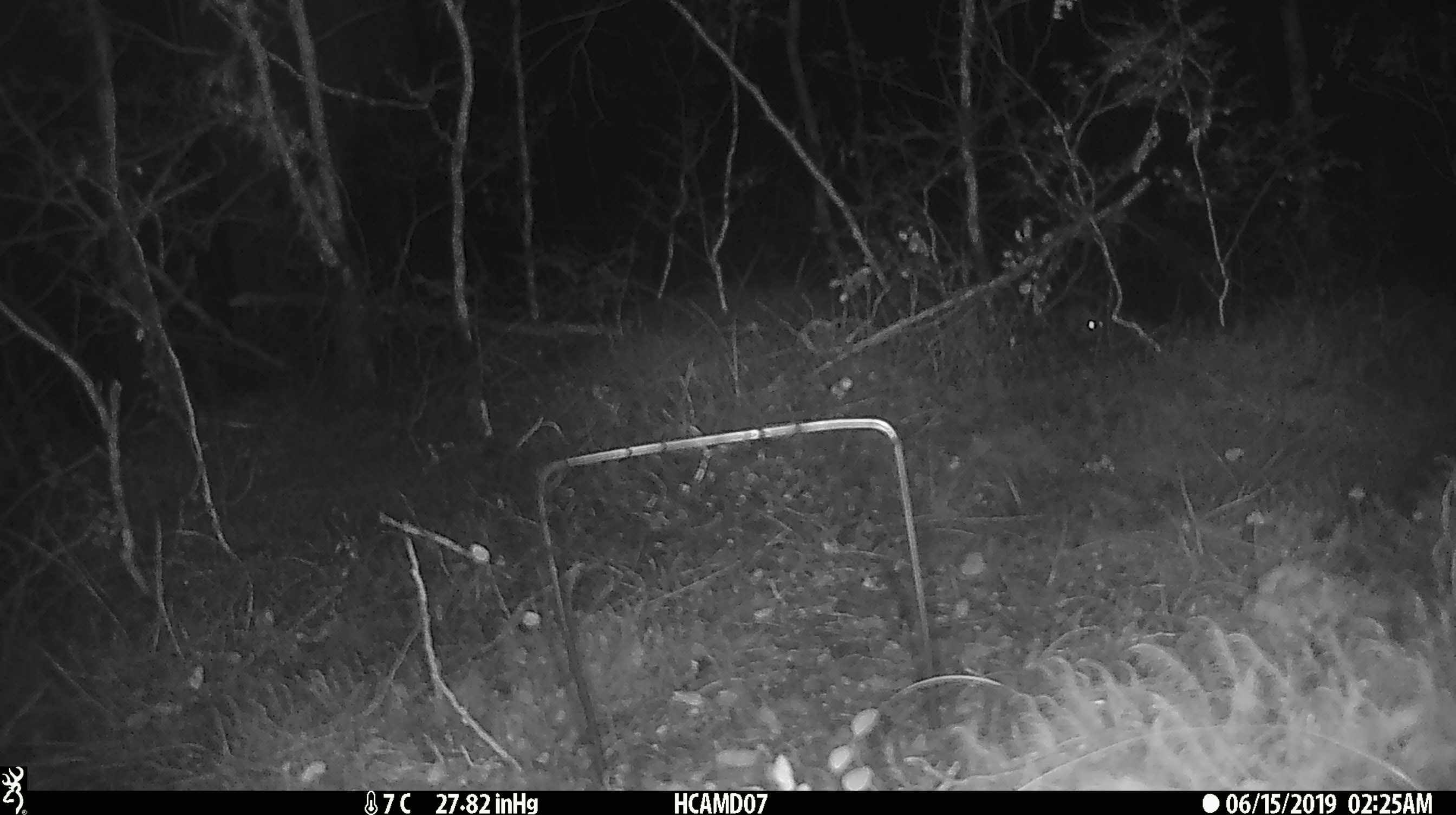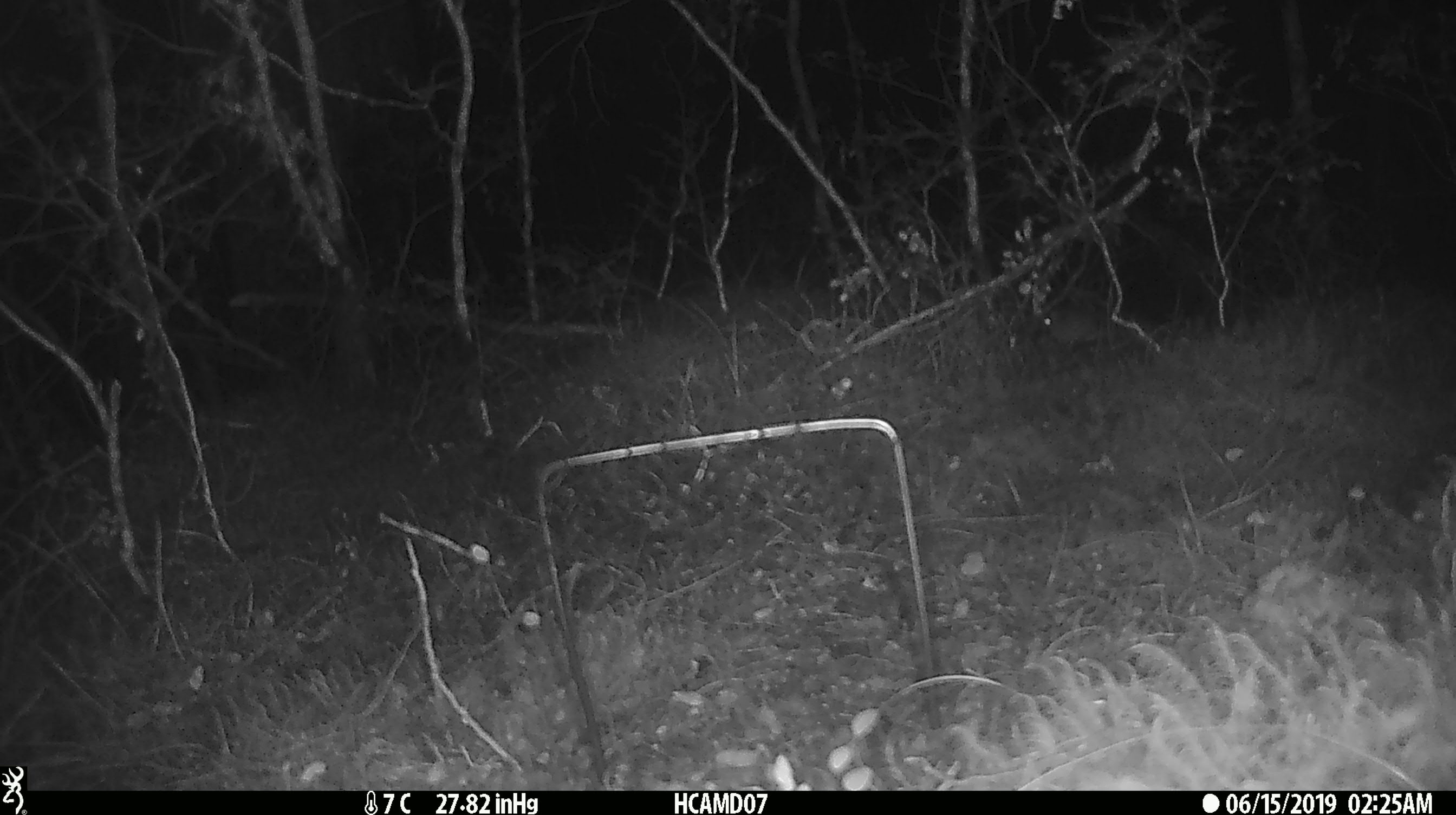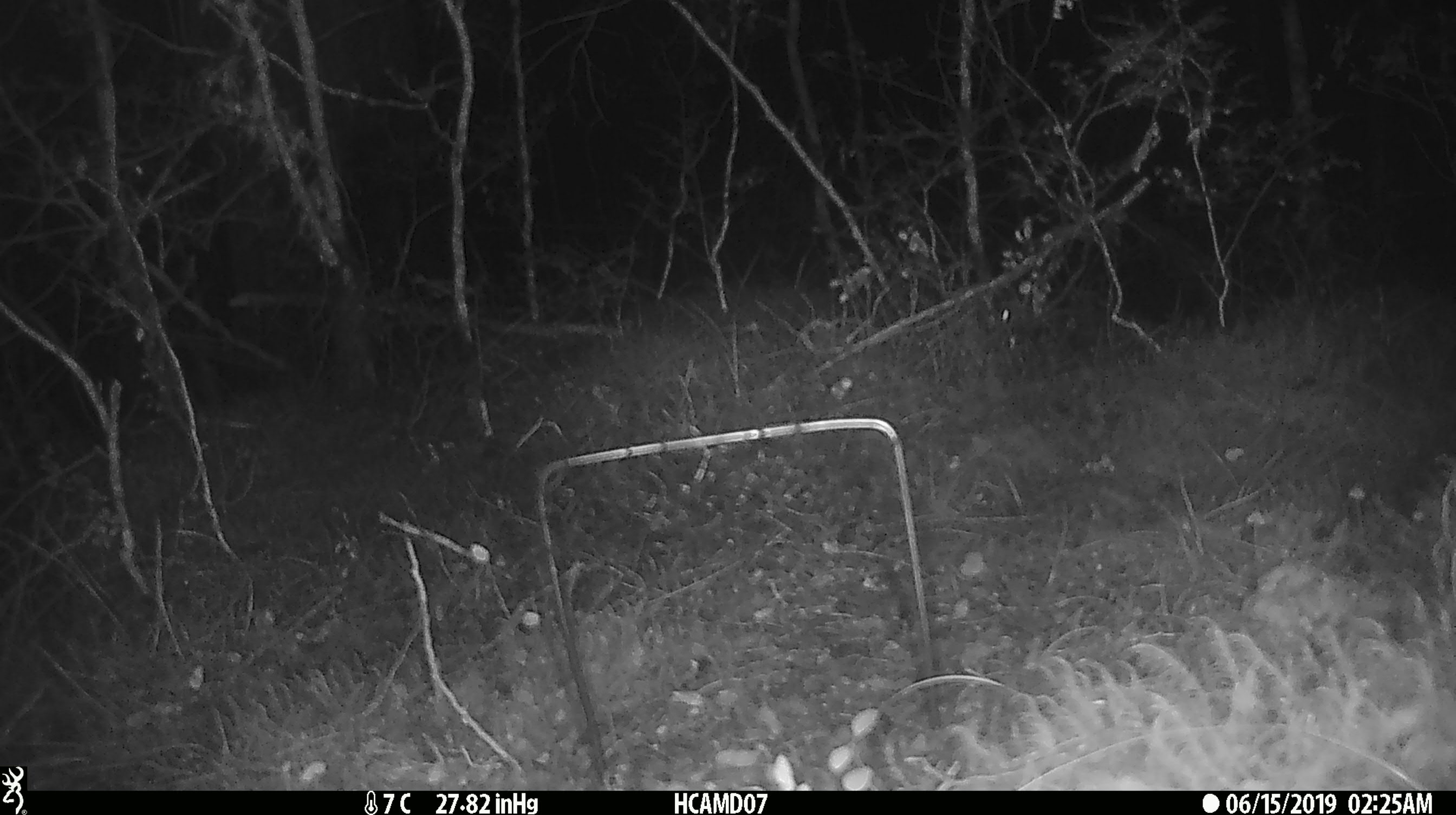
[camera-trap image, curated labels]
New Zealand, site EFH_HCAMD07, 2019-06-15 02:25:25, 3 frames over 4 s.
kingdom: Animalia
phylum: Chordata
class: Mammalia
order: Rodentia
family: Muridae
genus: Mus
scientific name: Mus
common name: mouse